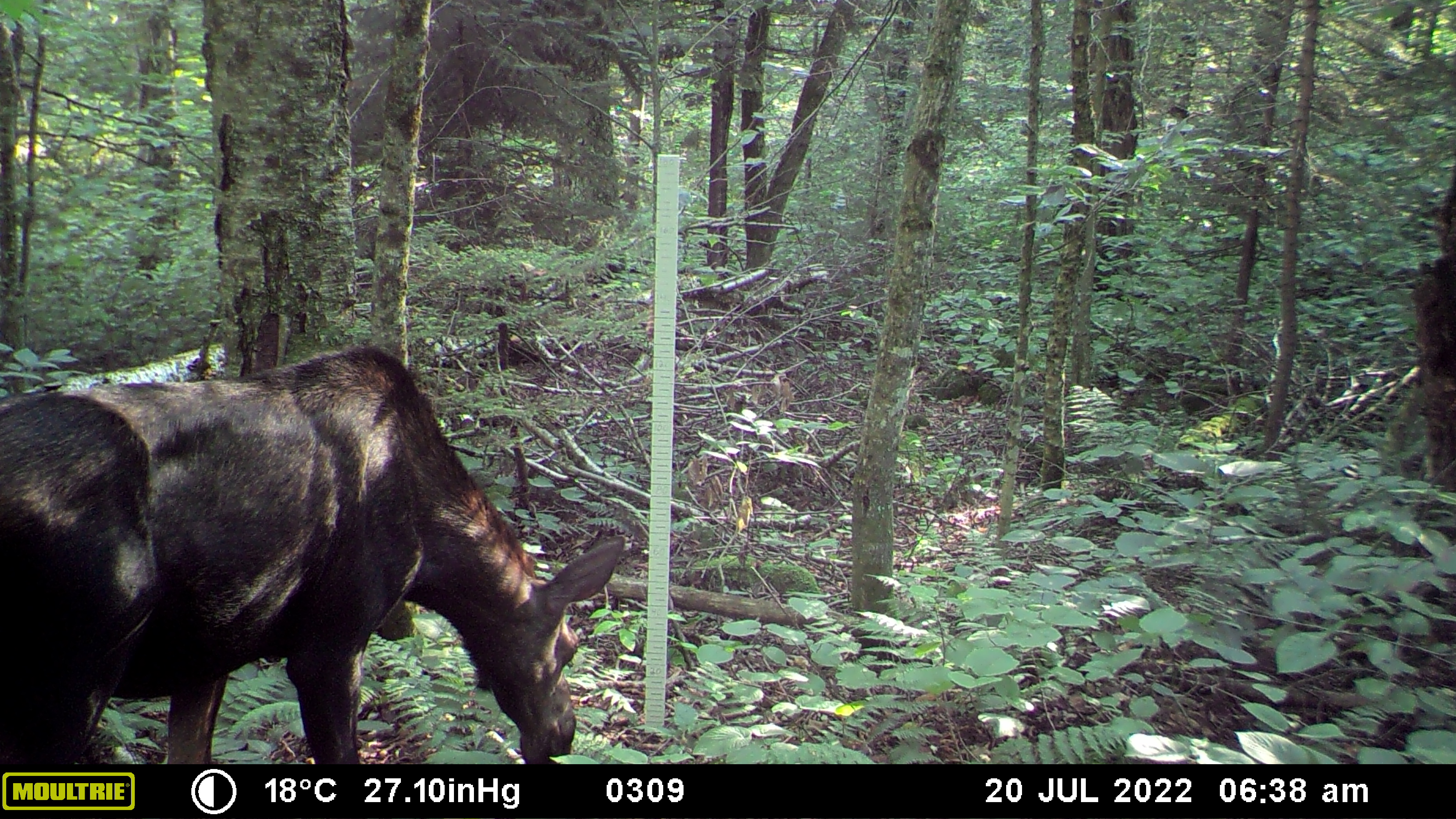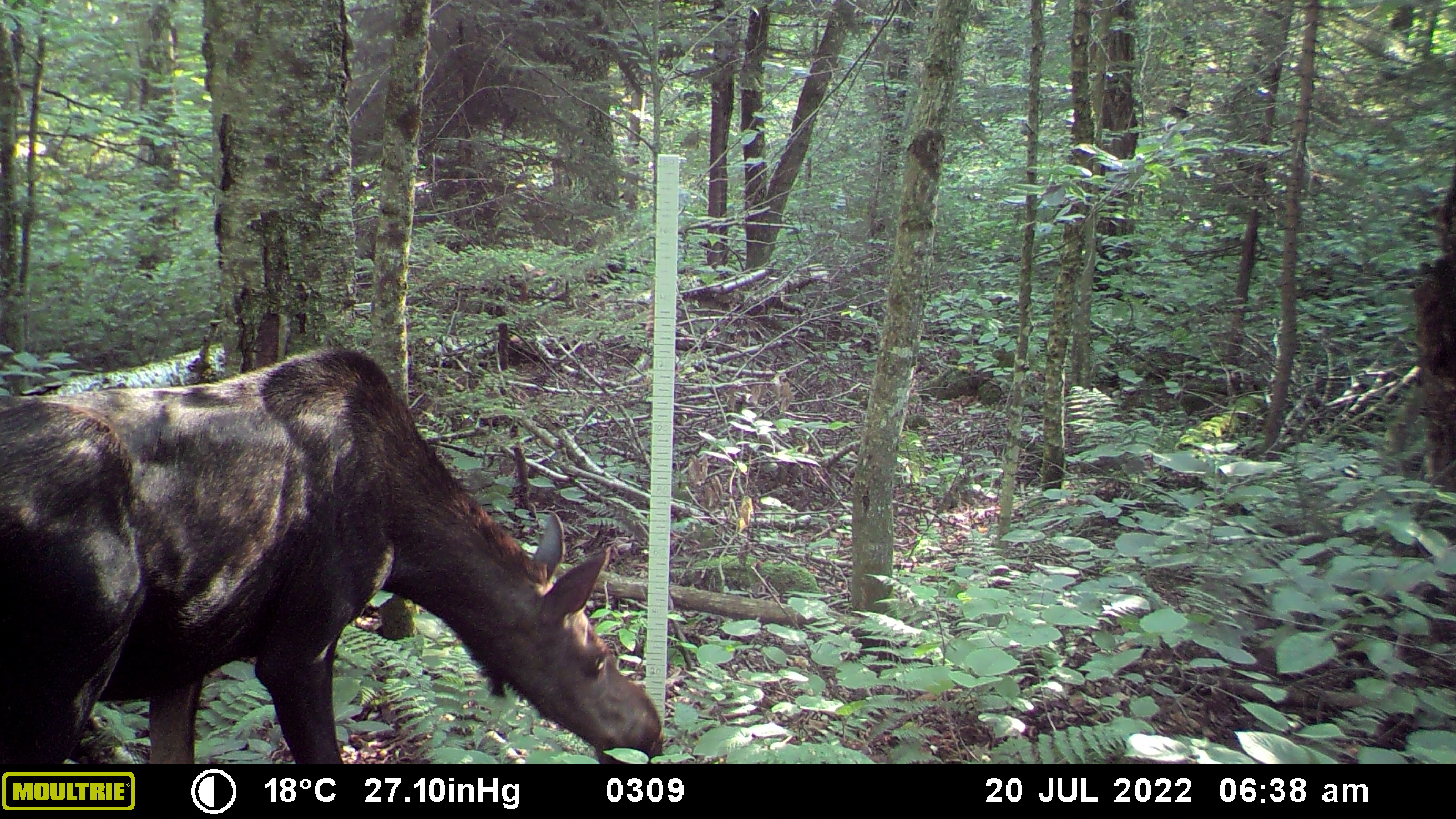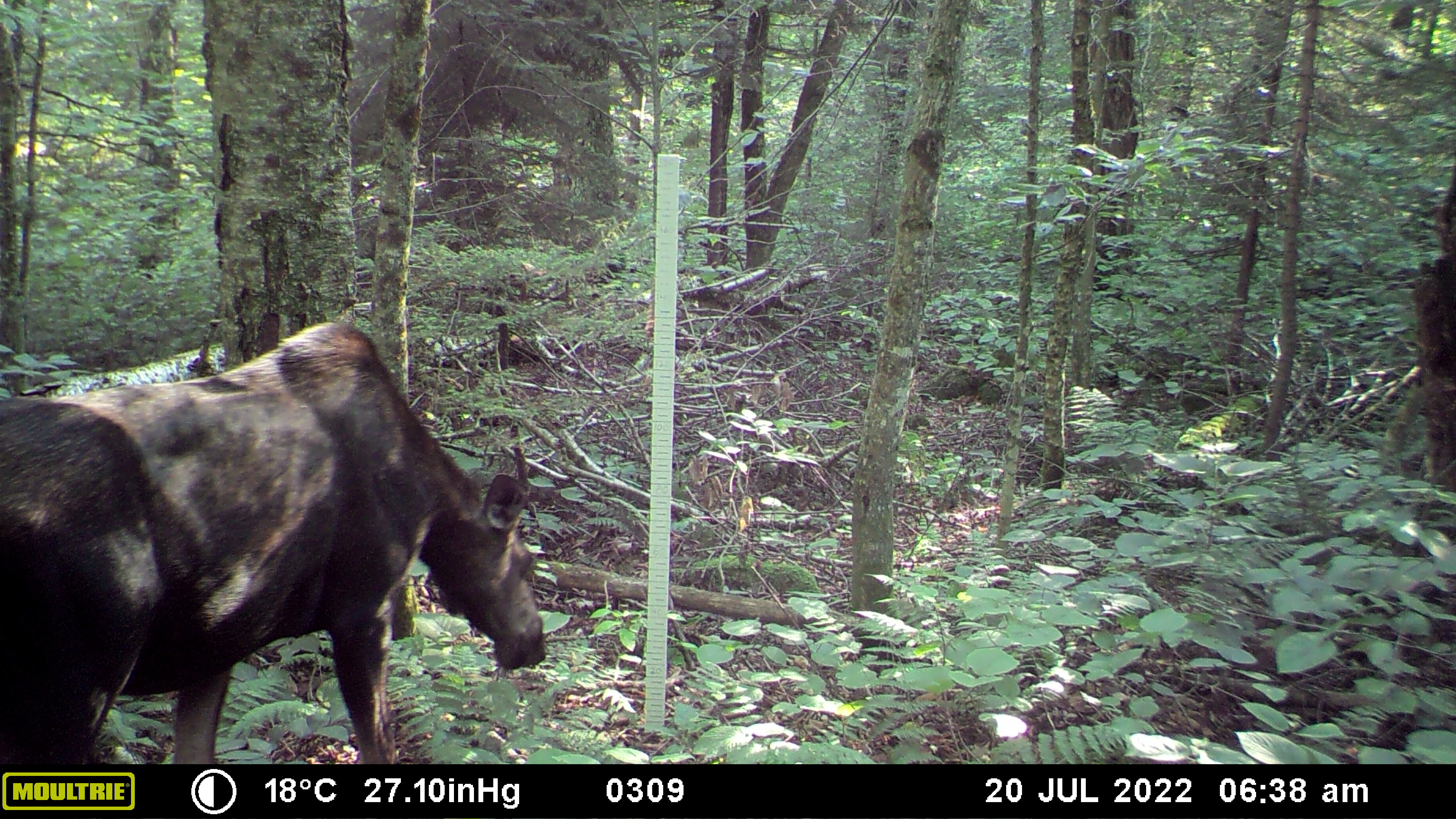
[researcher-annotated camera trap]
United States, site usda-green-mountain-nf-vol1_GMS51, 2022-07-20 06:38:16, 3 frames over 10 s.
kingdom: Animalia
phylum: Chordata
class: Mammalia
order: Artiodactyla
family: Cervidae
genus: Alces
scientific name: Alces alces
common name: moose